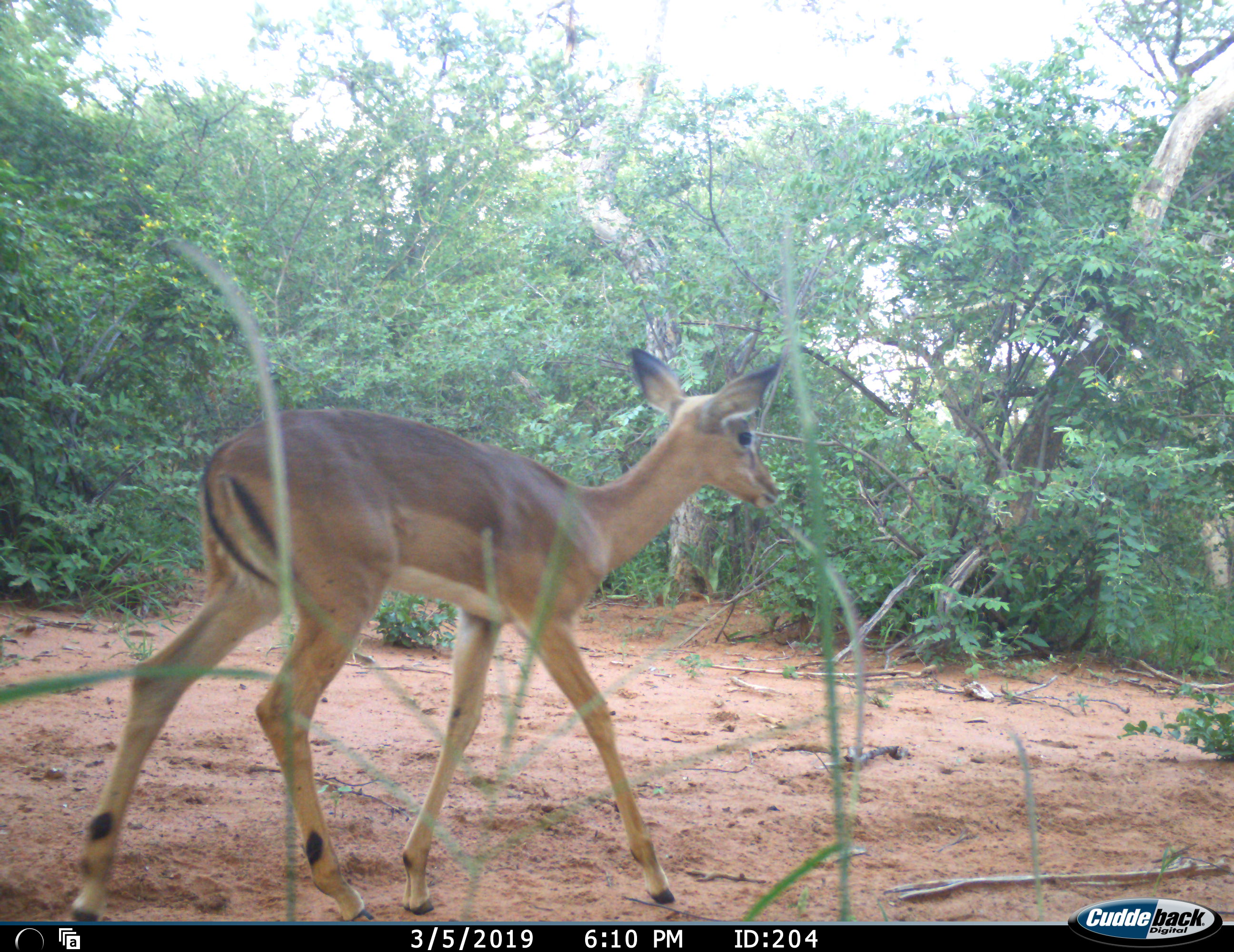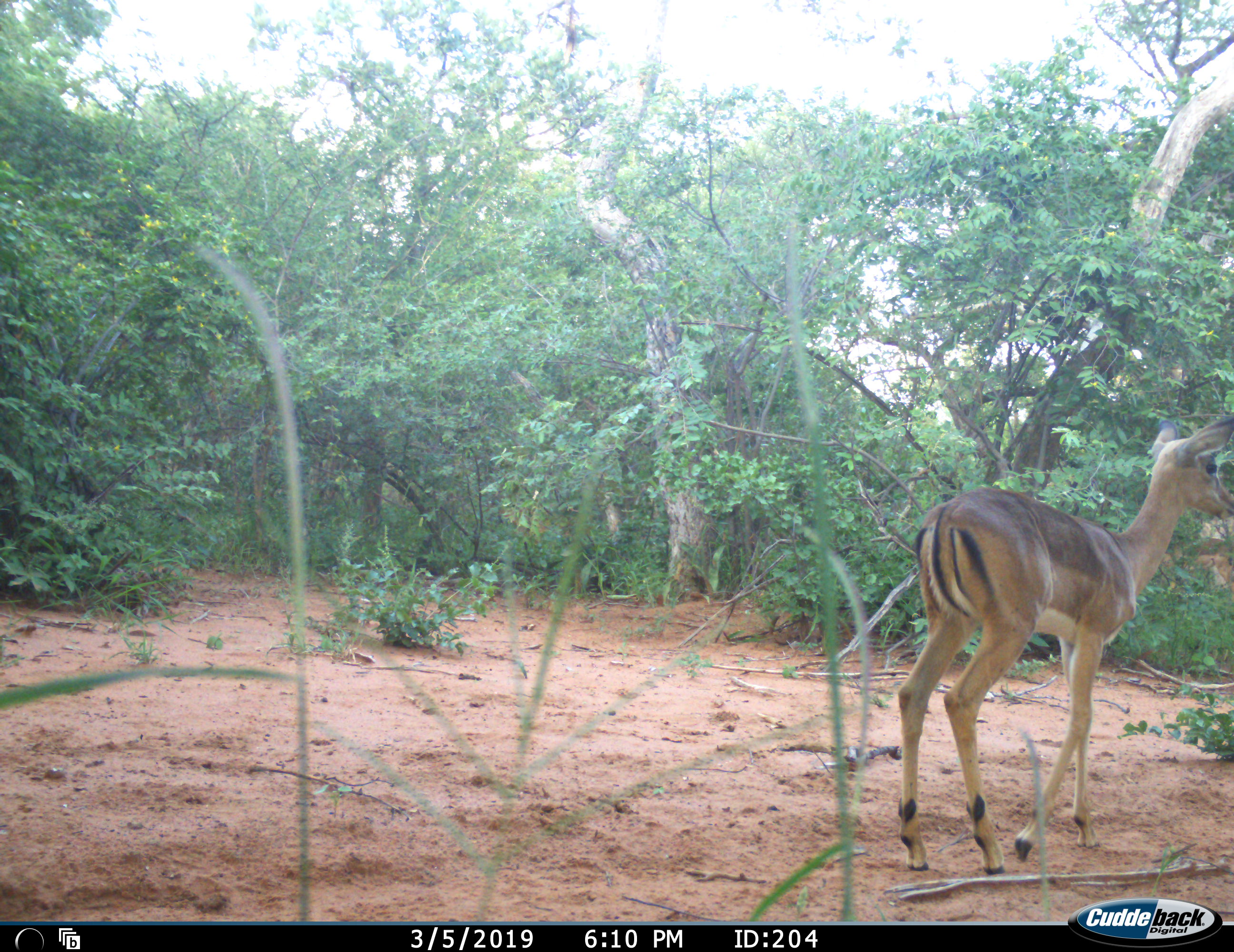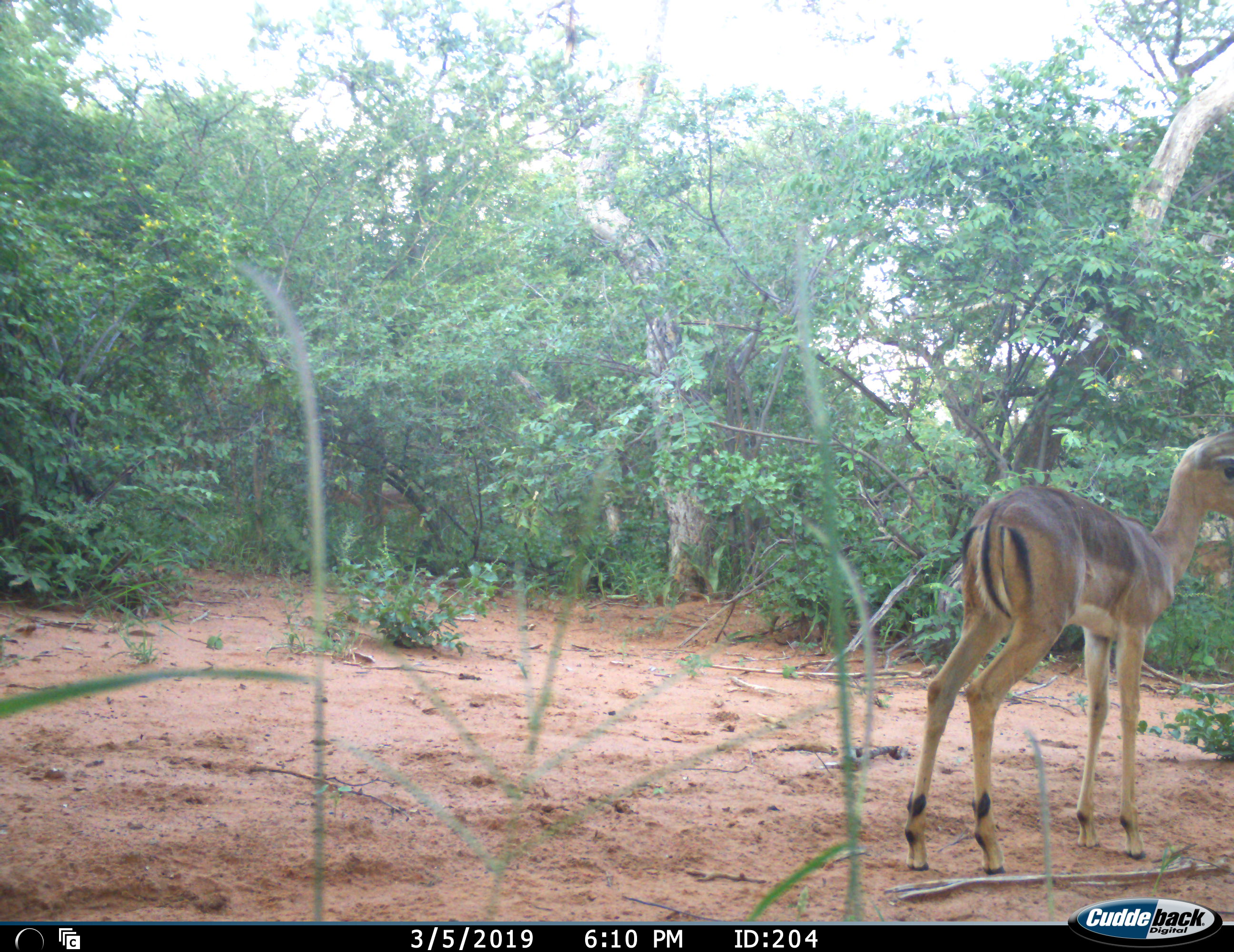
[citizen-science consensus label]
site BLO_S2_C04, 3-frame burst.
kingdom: Animalia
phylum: Chordata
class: Mammalia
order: Artiodactyla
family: Bovidae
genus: Aepyceros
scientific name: Aepyceros melampus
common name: impala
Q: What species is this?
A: Impala (Aepyceros melampus).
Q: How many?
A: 1.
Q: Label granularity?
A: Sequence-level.